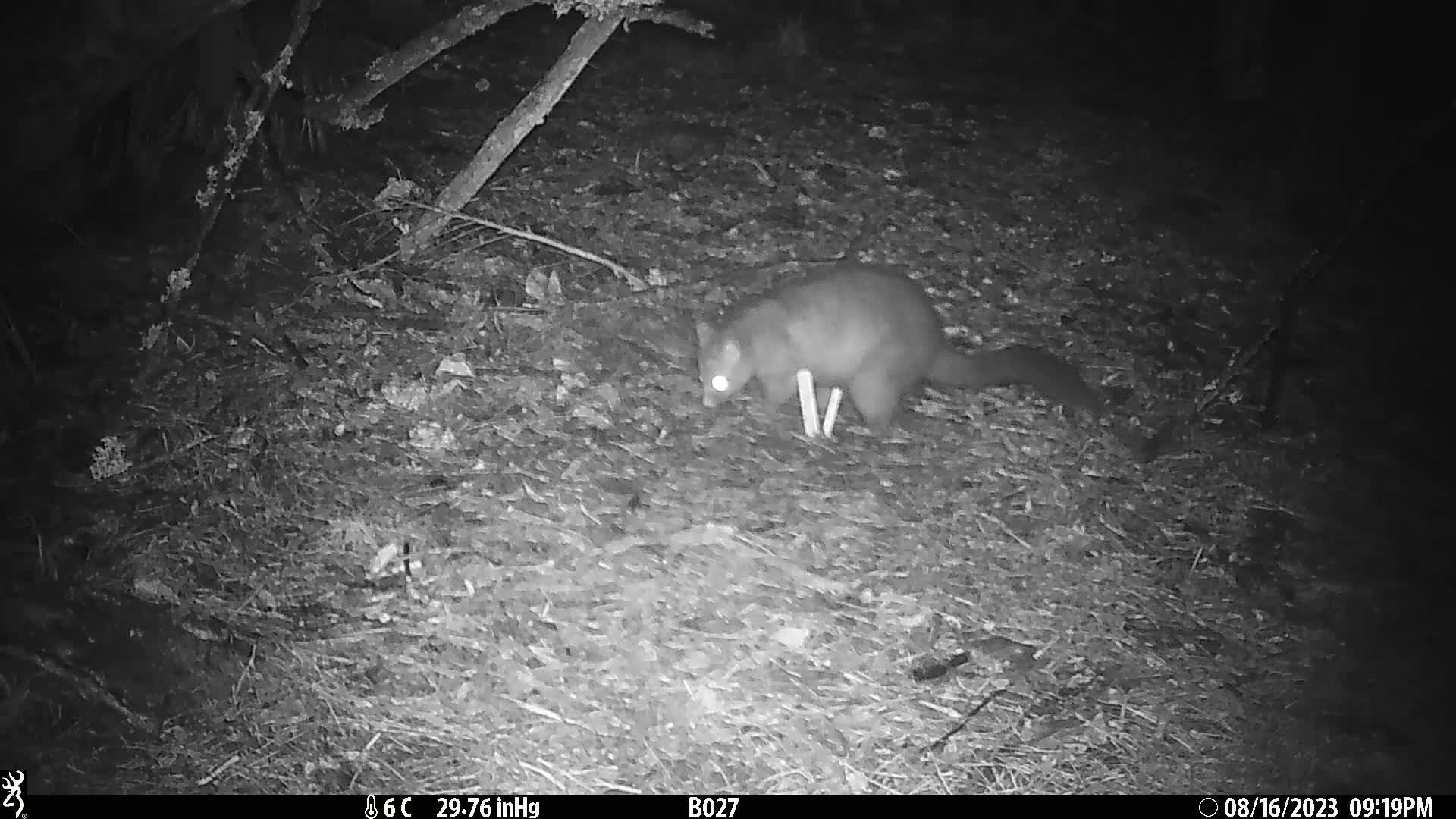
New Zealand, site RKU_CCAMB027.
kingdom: Animalia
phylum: Chordata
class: Mammalia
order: Diprotodontia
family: Phalangeridae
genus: Trichosurus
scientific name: Trichosurus vulpecula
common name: common brushtail possum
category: possum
Possum (common brushtail possum) (Trichosurus vulpecula).